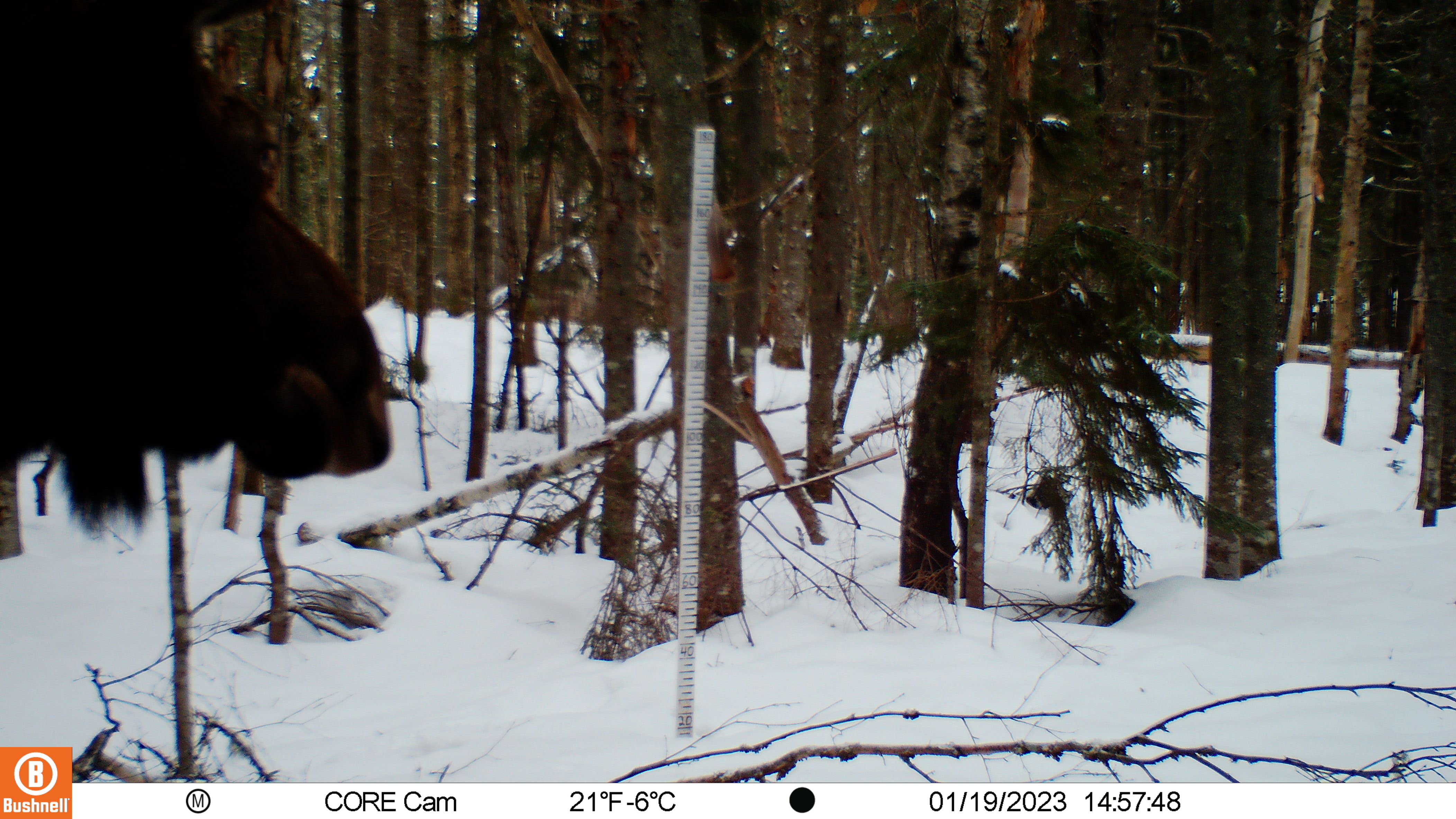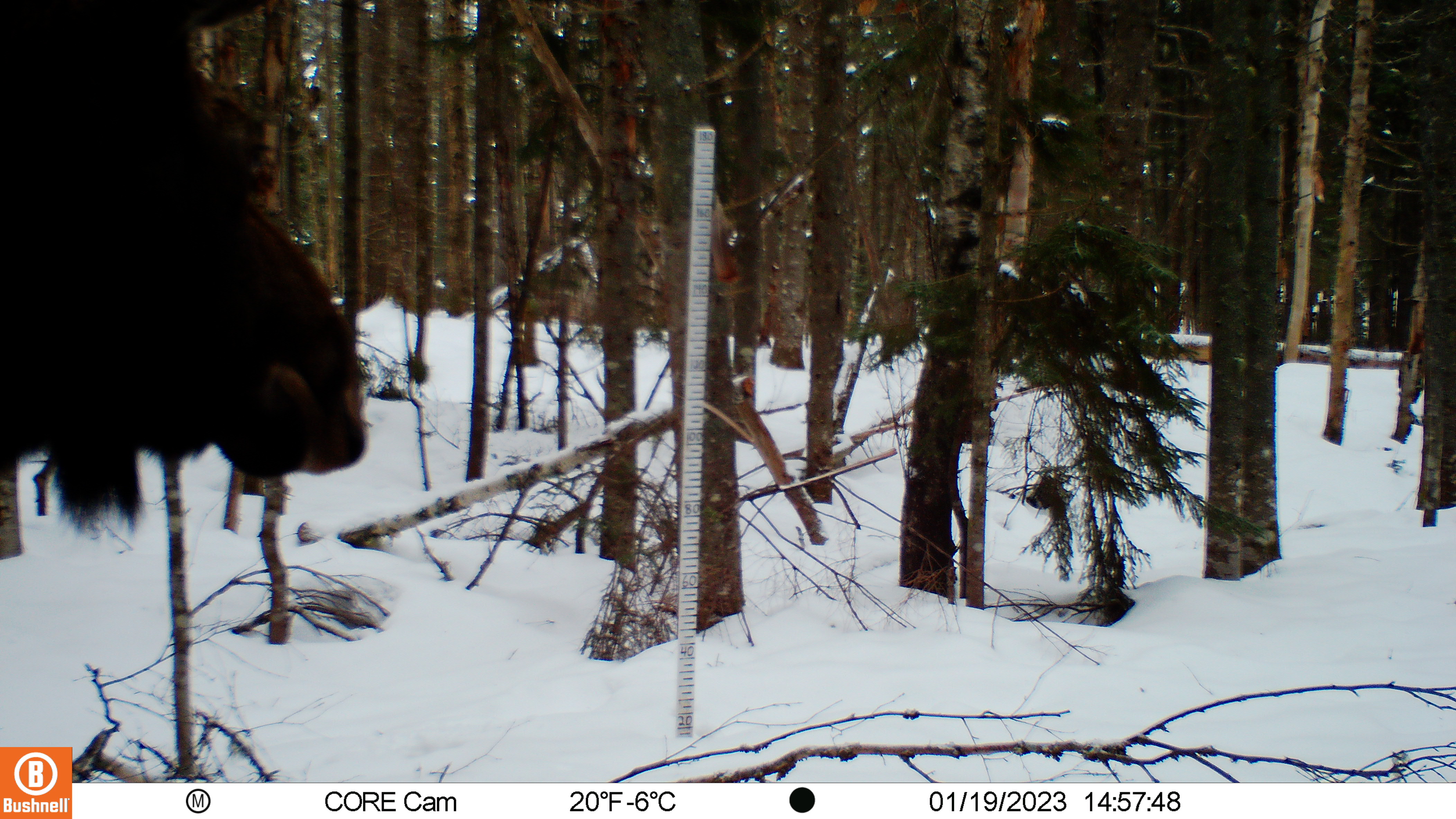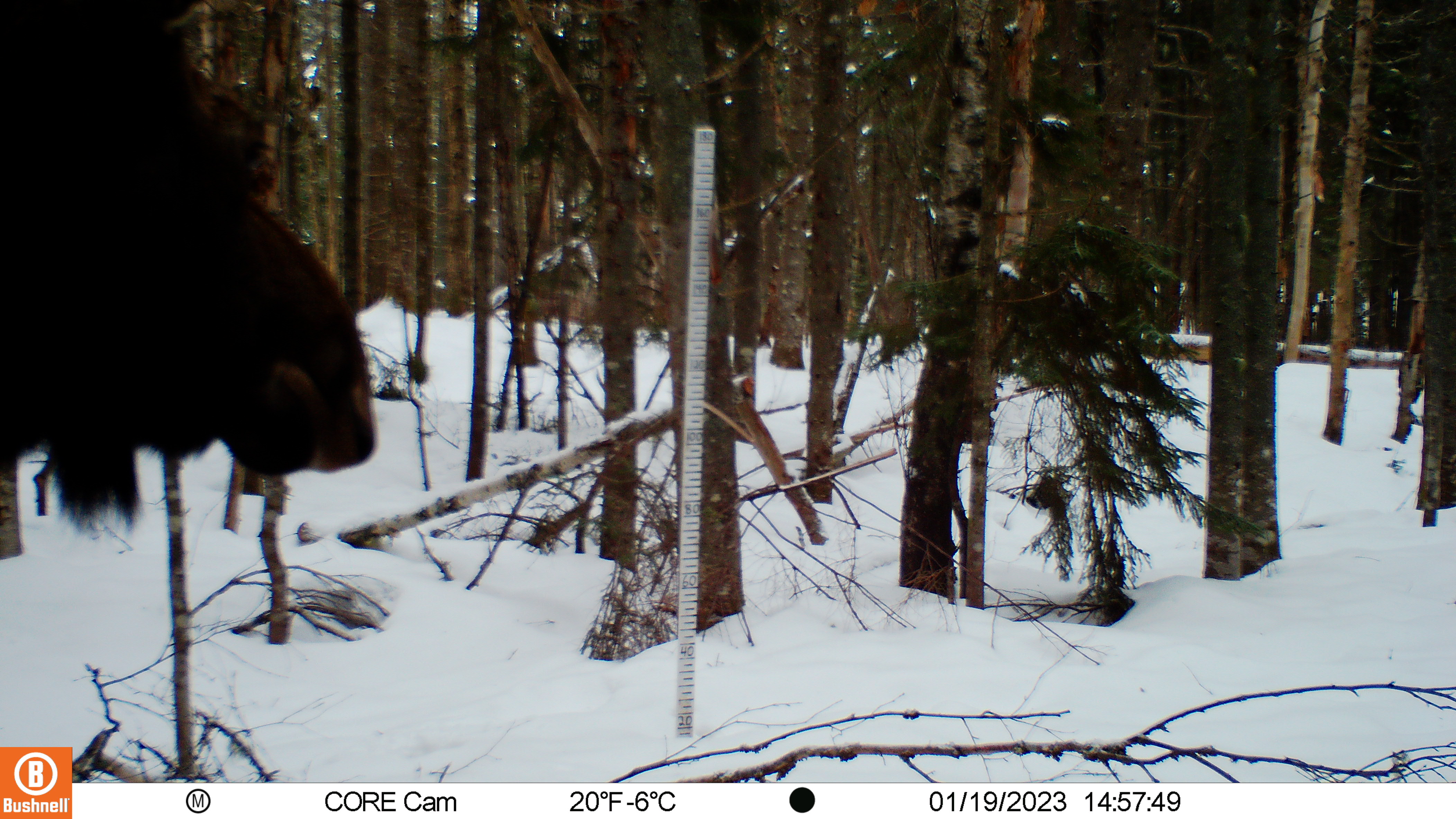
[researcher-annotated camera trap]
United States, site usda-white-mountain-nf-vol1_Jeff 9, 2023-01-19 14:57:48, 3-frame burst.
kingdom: Animalia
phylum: Chordata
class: Mammalia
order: Artiodactyla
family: Cervidae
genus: Odocoileus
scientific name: Odocoileus virginianus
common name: white-tailed deer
White-tailed deer (Odocoileus virginianus).